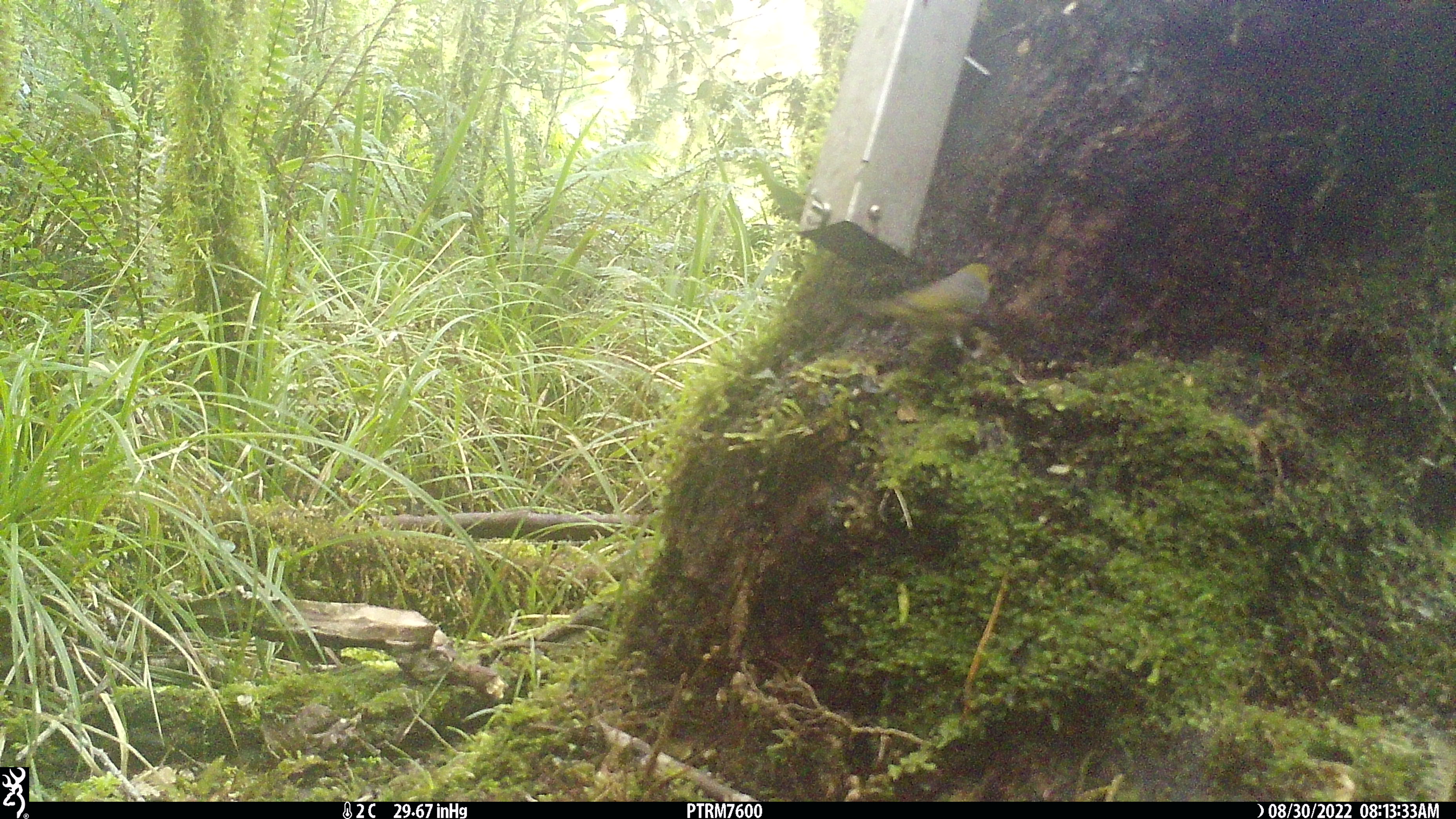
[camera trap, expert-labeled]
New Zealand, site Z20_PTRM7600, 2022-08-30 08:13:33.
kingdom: Animalia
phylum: Chordata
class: Aves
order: Passeriformes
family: Zosteropidae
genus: Zosterops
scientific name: Zosterops lateralis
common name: silvereye